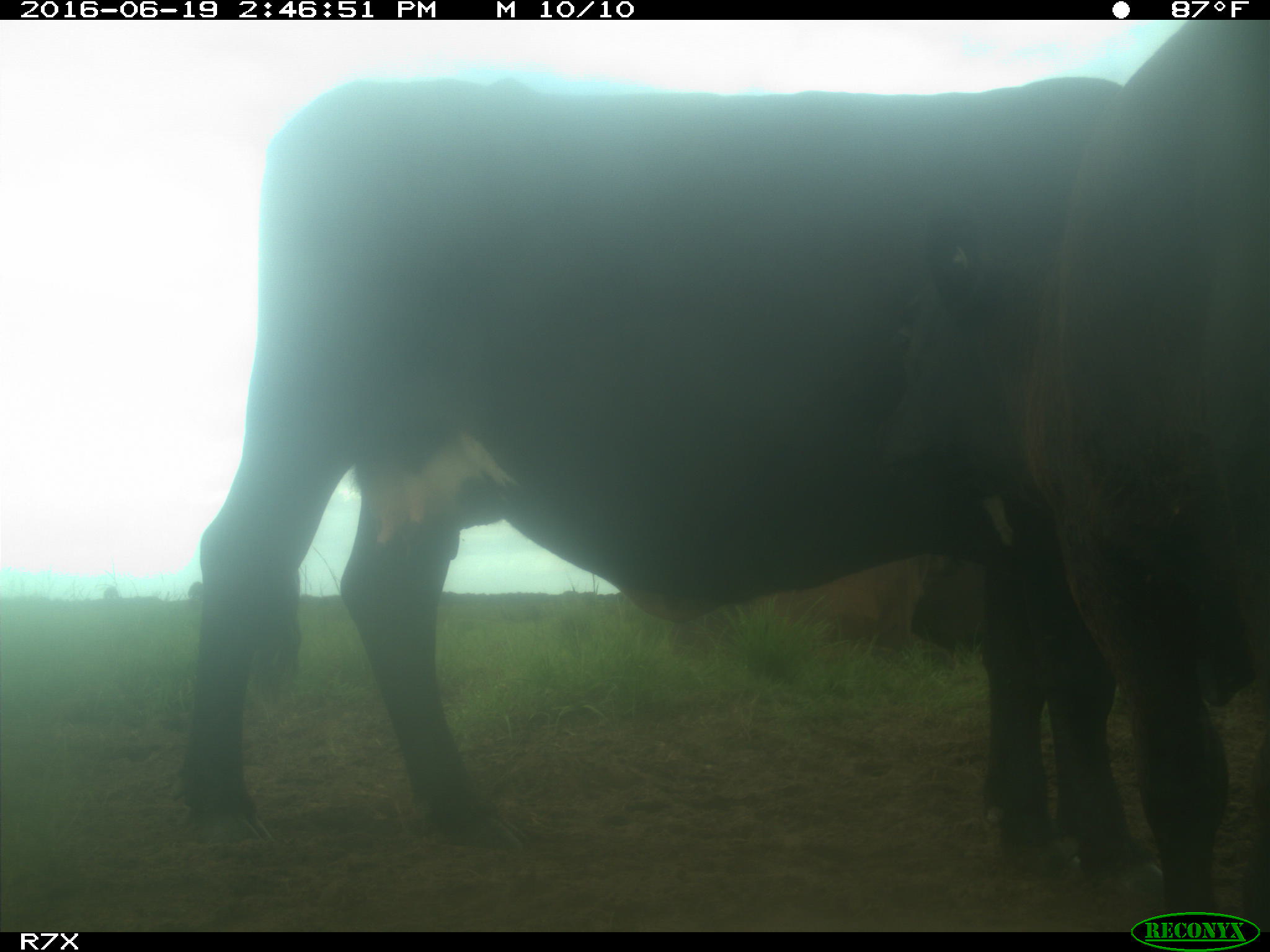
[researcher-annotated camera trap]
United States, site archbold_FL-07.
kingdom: Animalia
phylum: Chordata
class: Mammalia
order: Artiodactyla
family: Bovidae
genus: Bos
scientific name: Bos taurus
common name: domestic cow